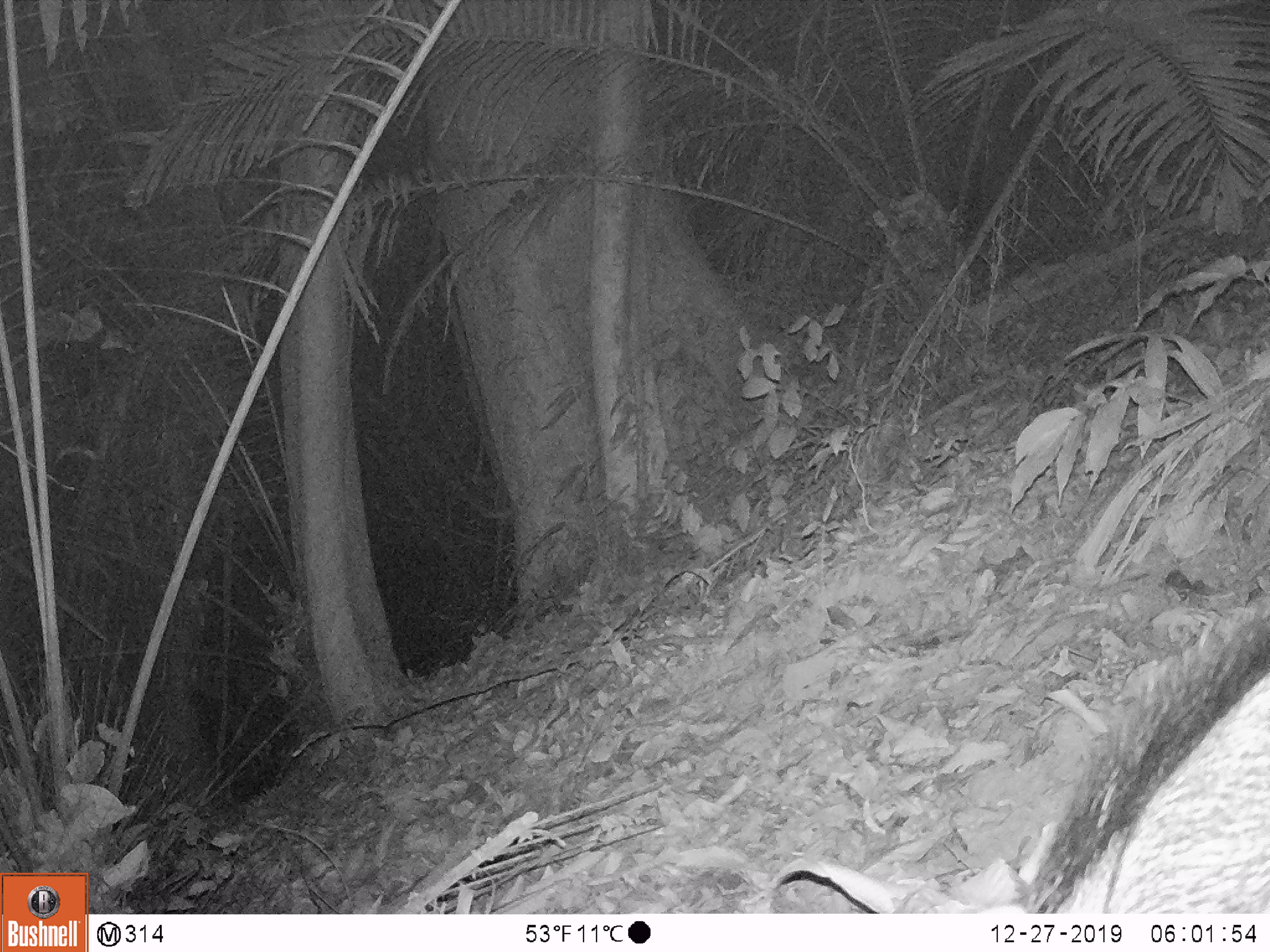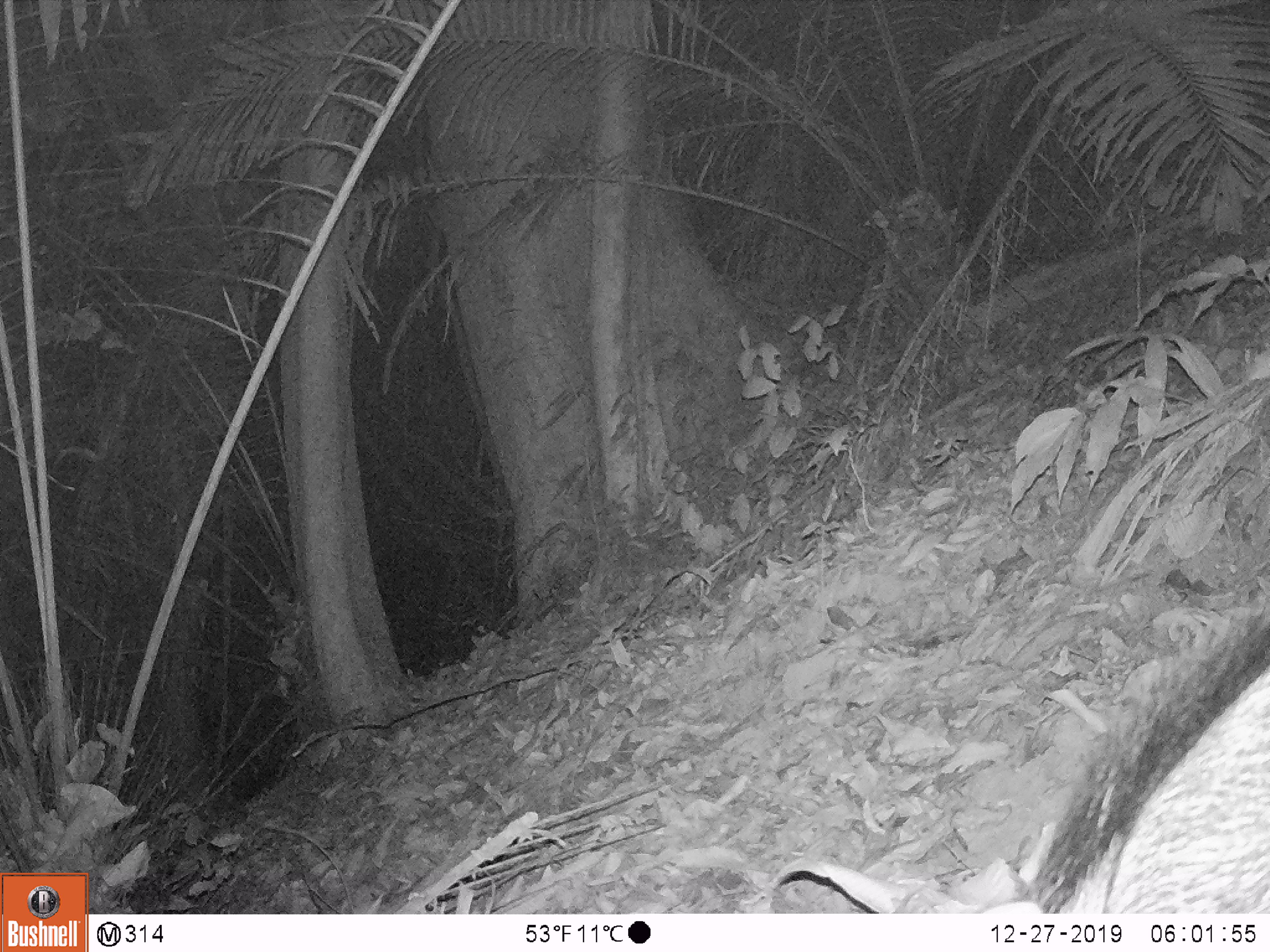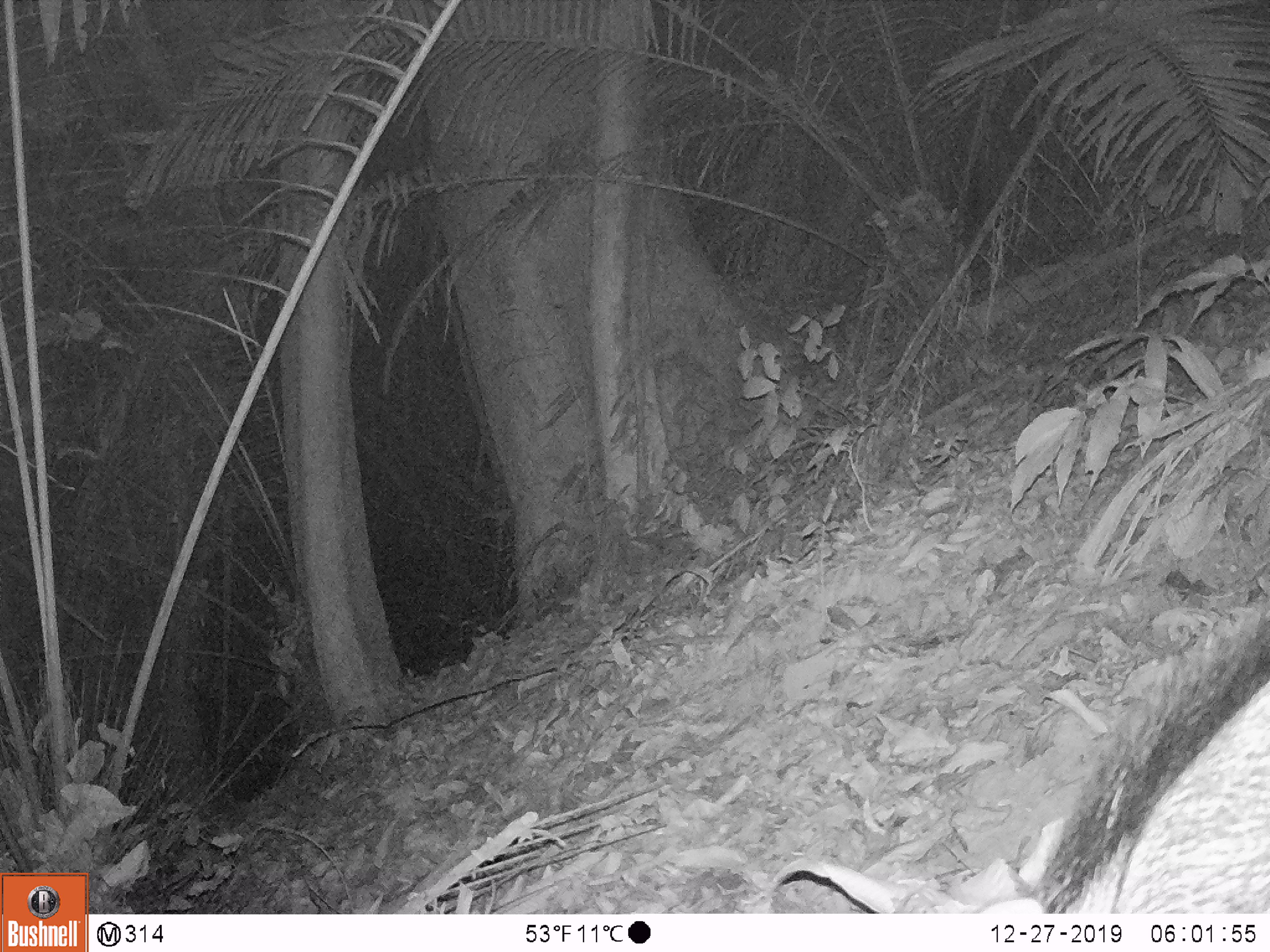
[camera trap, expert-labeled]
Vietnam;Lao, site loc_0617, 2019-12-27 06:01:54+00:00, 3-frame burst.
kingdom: Animalia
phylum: Chordata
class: Mammalia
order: Artiodactyla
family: Suidae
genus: Sus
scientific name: Sus scrofa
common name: eurasian wild pig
Eurasian wild pig (Sus scrofa). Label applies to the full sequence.